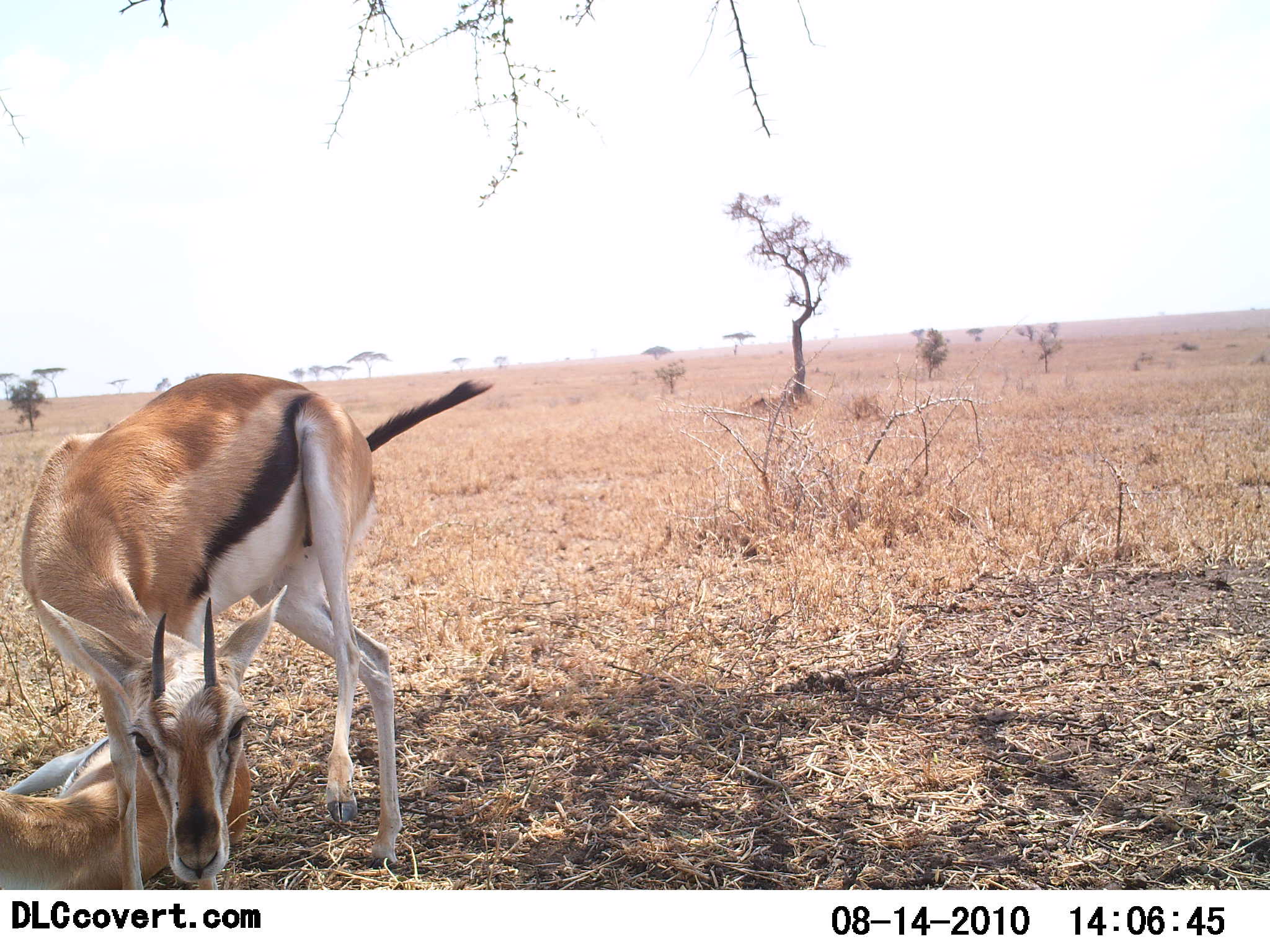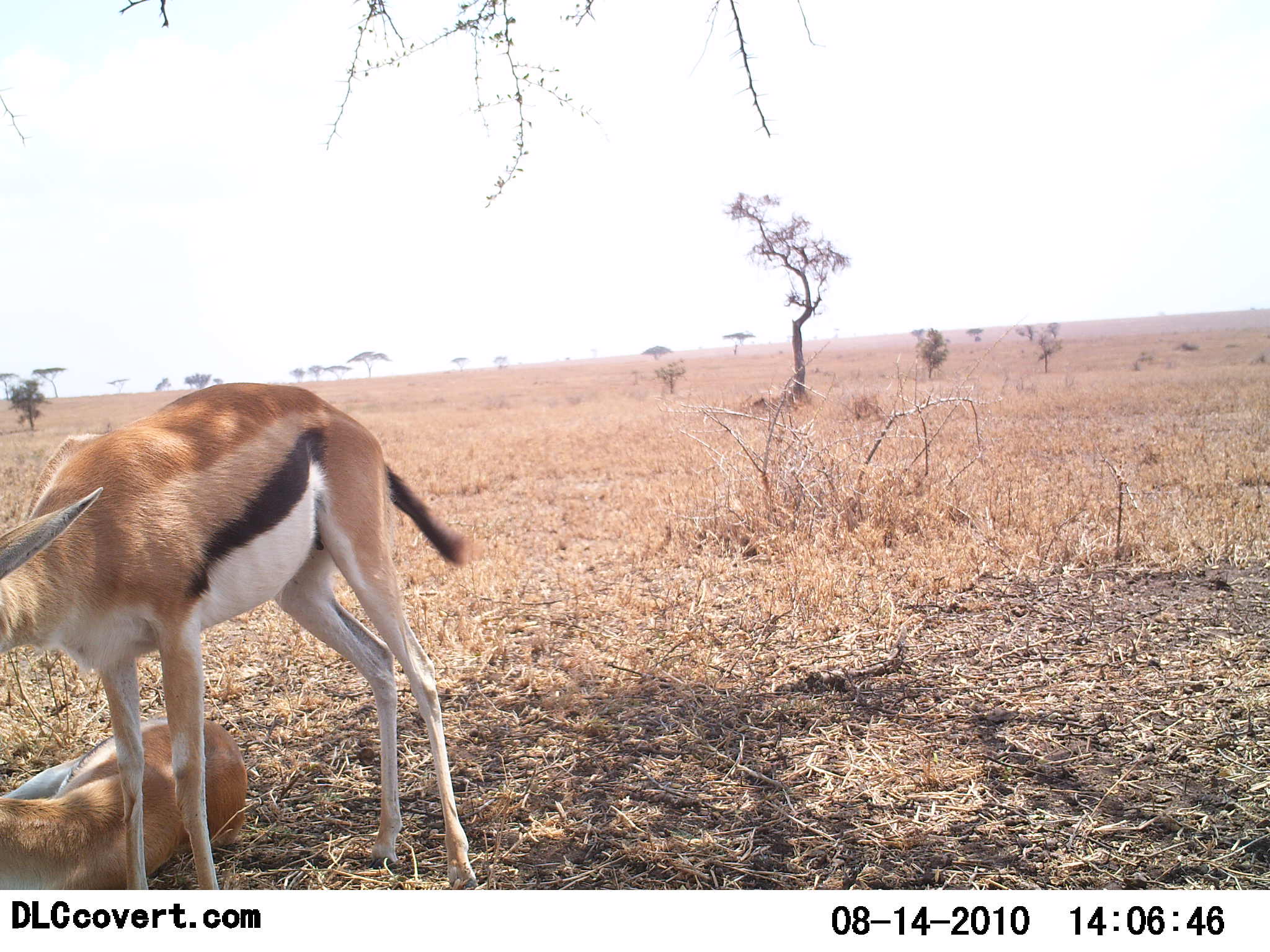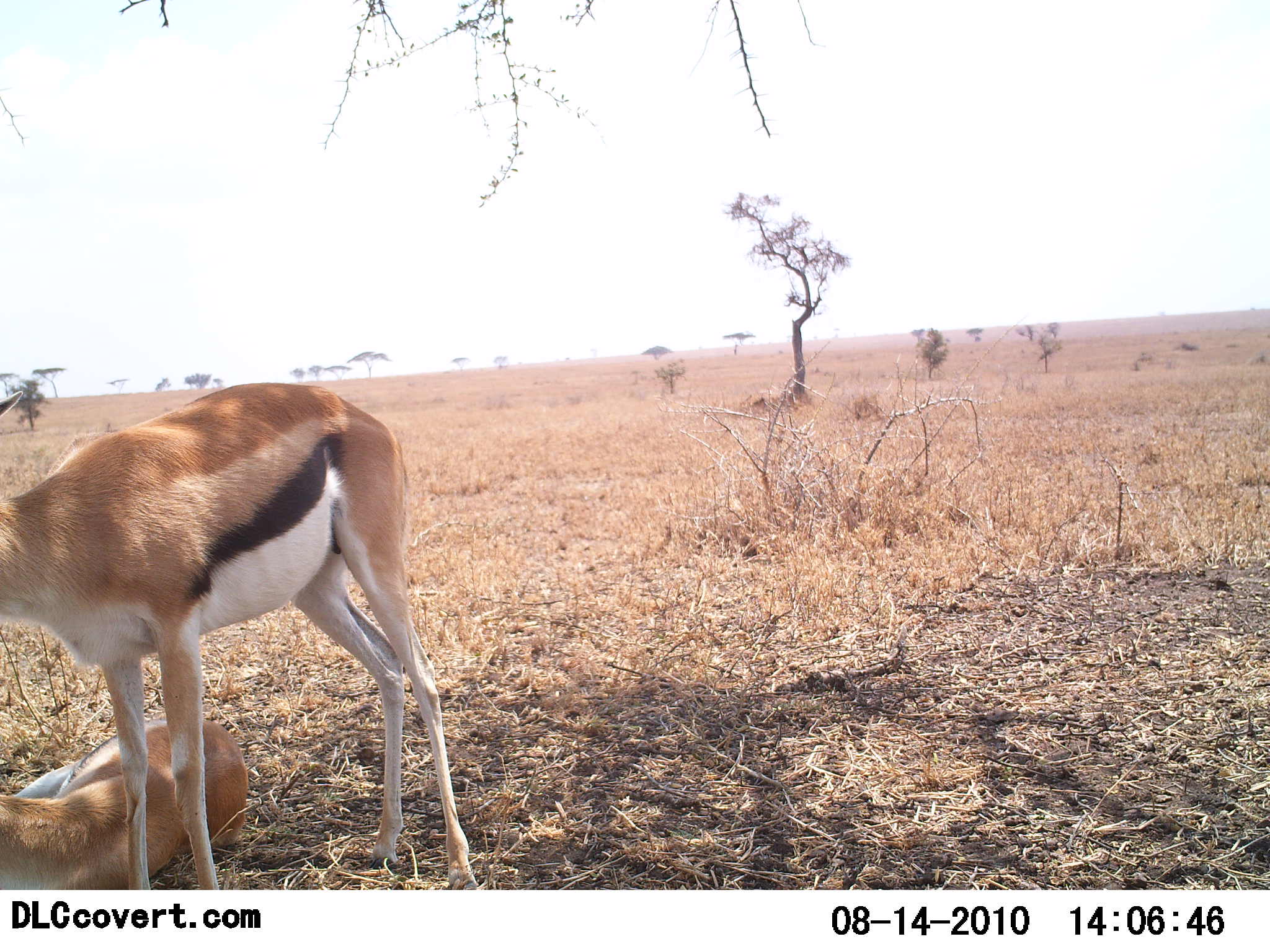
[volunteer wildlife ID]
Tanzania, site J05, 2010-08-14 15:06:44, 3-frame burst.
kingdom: Animalia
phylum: Chordata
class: Mammalia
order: Artiodactyla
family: Bovidae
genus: Eudorcas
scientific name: Eudorcas thomsonii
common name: thomson's gazelle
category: gazellethomsons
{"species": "gazellethomsons (thomson's gazelle) (Eudorcas thomsonii)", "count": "2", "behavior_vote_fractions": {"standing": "67%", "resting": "100%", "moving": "0%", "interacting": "11%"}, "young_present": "6%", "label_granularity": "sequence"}